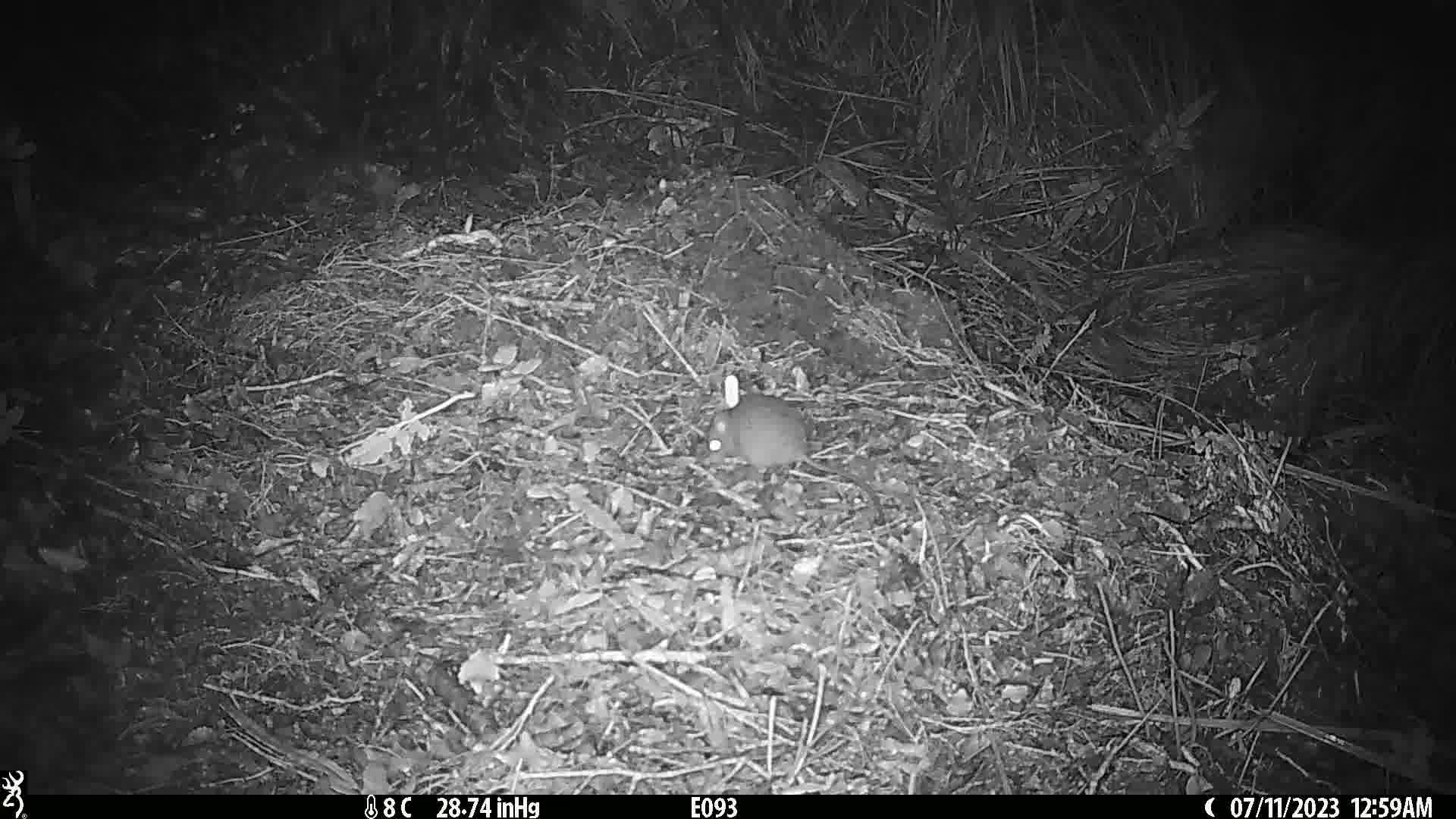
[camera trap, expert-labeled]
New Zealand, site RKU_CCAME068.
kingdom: Animalia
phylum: Chordata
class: Mammalia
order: Rodentia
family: Muridae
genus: Rattus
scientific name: Rattus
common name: rat